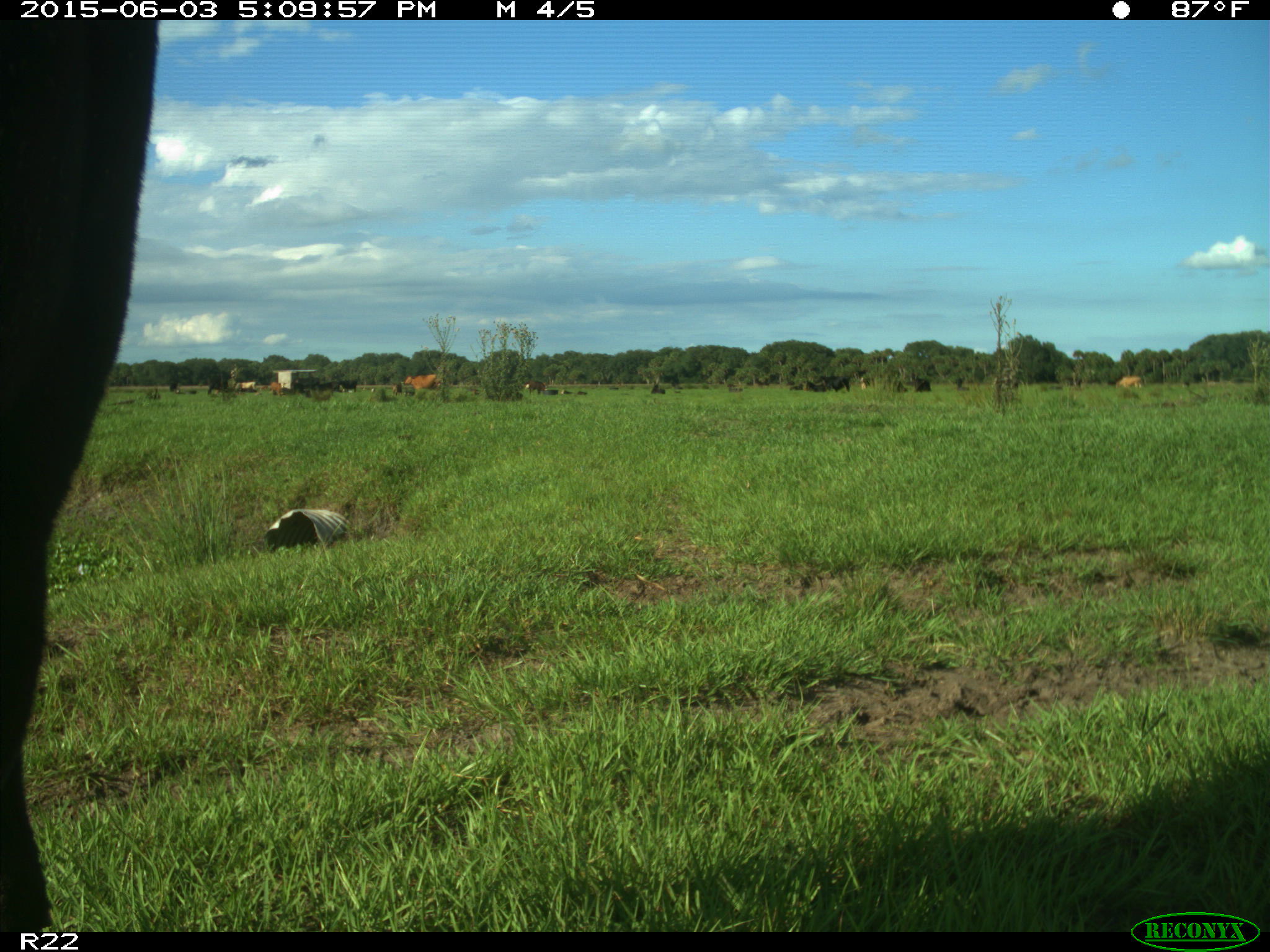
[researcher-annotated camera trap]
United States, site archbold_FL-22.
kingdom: Animalia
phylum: Chordata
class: Mammalia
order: Artiodactyla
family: Bovidae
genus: Bos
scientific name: Bos taurus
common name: domestic cow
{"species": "Bos taurus (domestic cow)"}